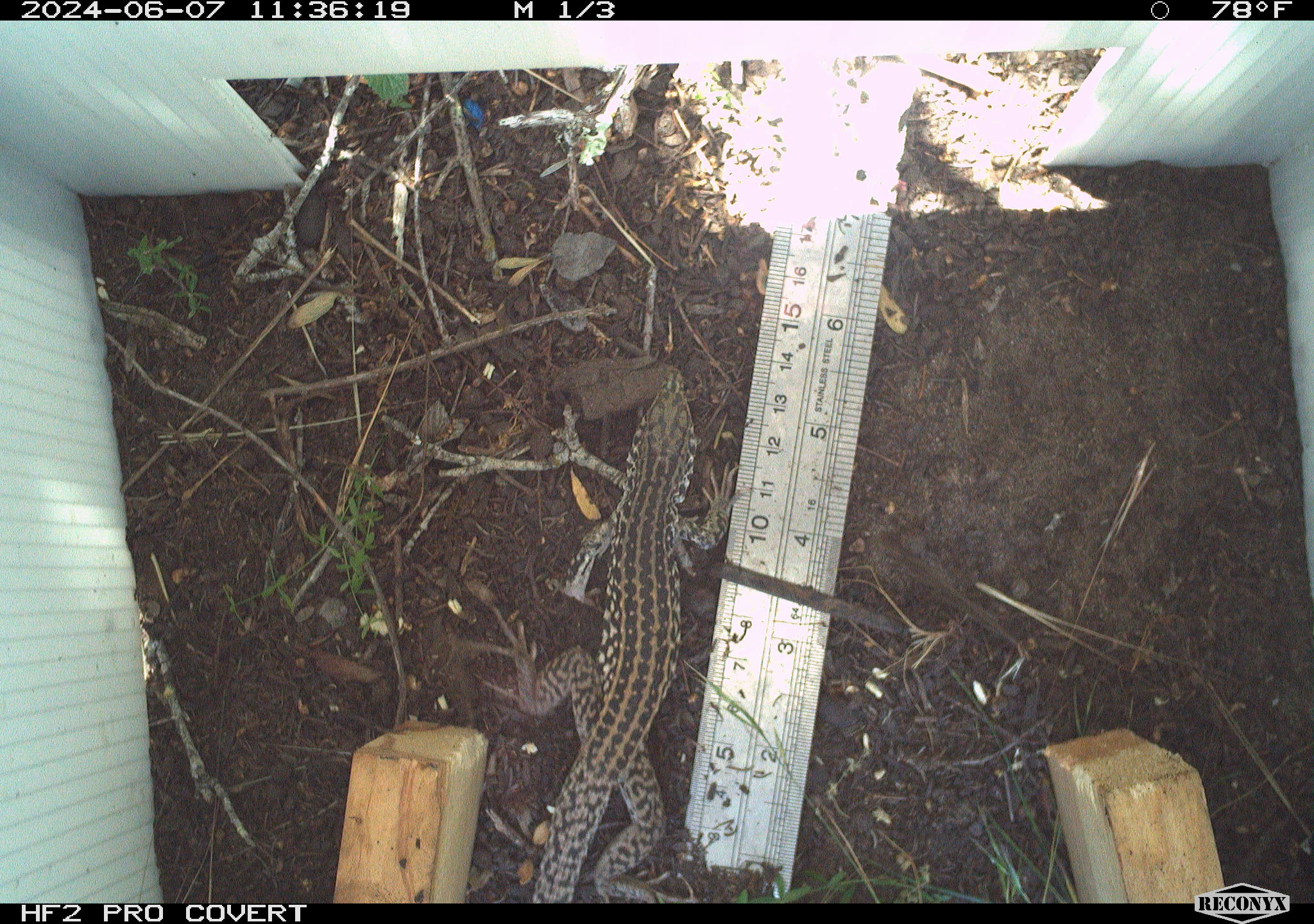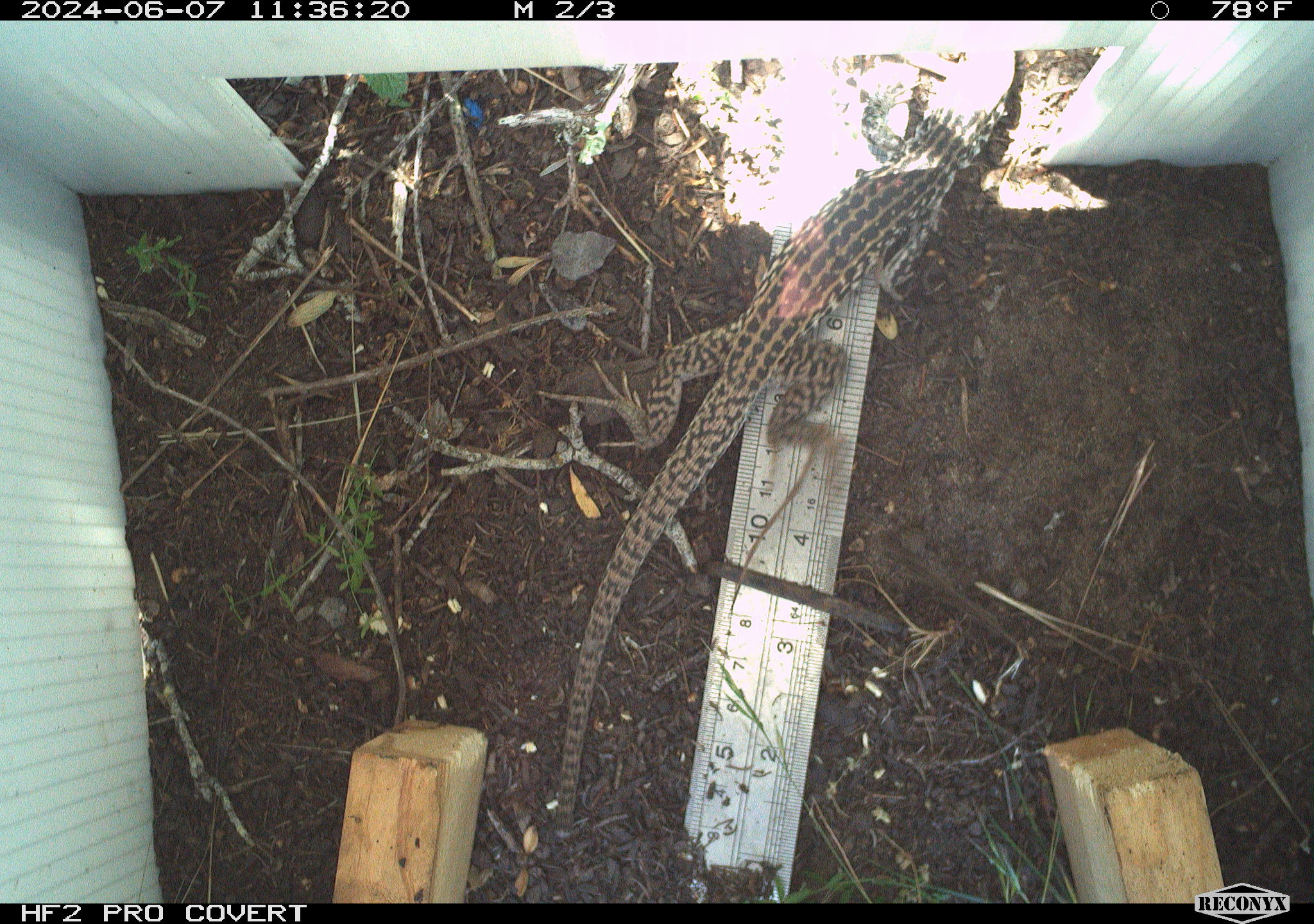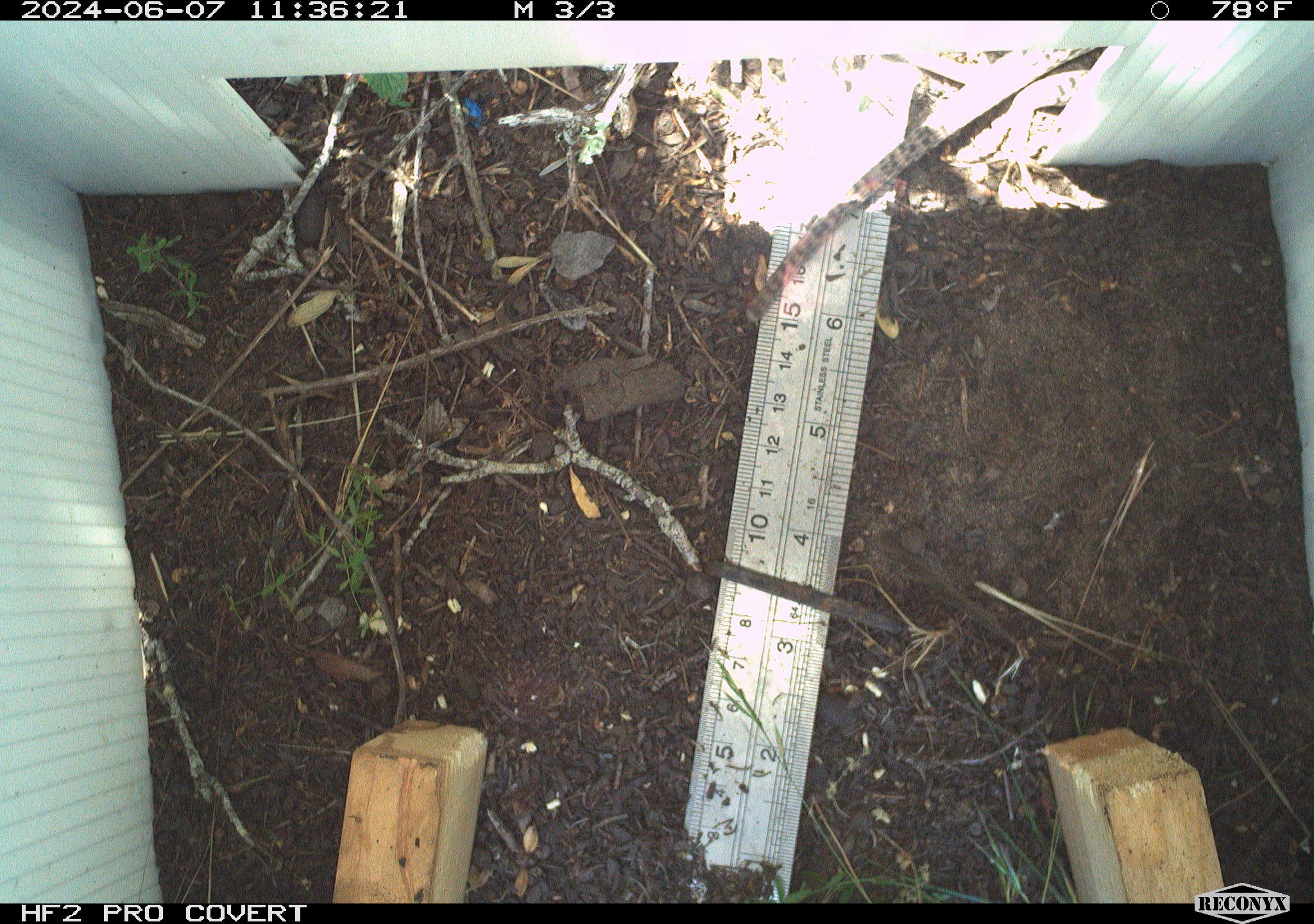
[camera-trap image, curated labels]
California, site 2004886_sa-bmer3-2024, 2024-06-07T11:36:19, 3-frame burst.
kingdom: Animalia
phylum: Chordata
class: Reptilia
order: Squamata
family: Teiidae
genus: Aspidoscelis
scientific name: Aspidoscelis tigris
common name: western whiptail